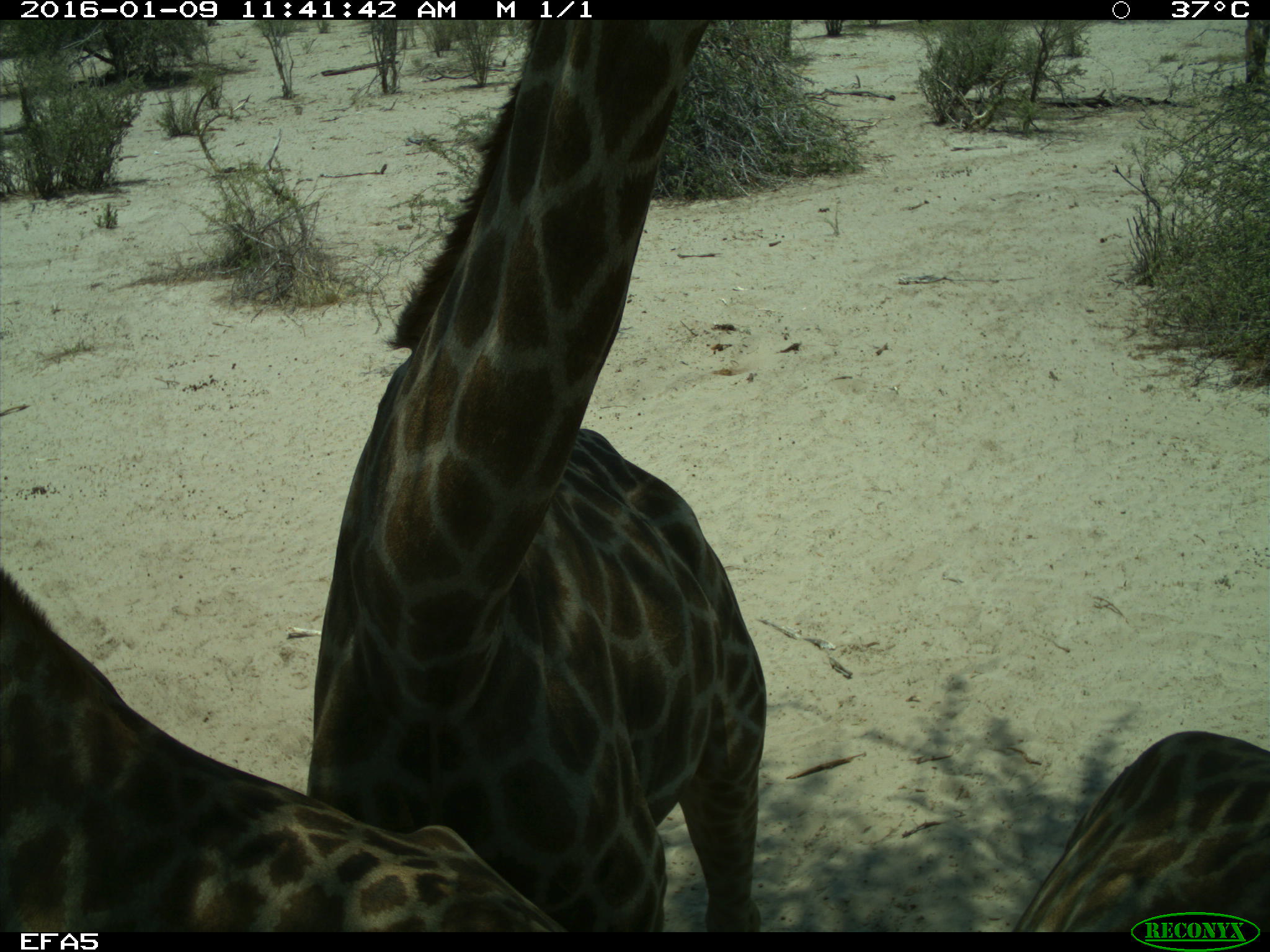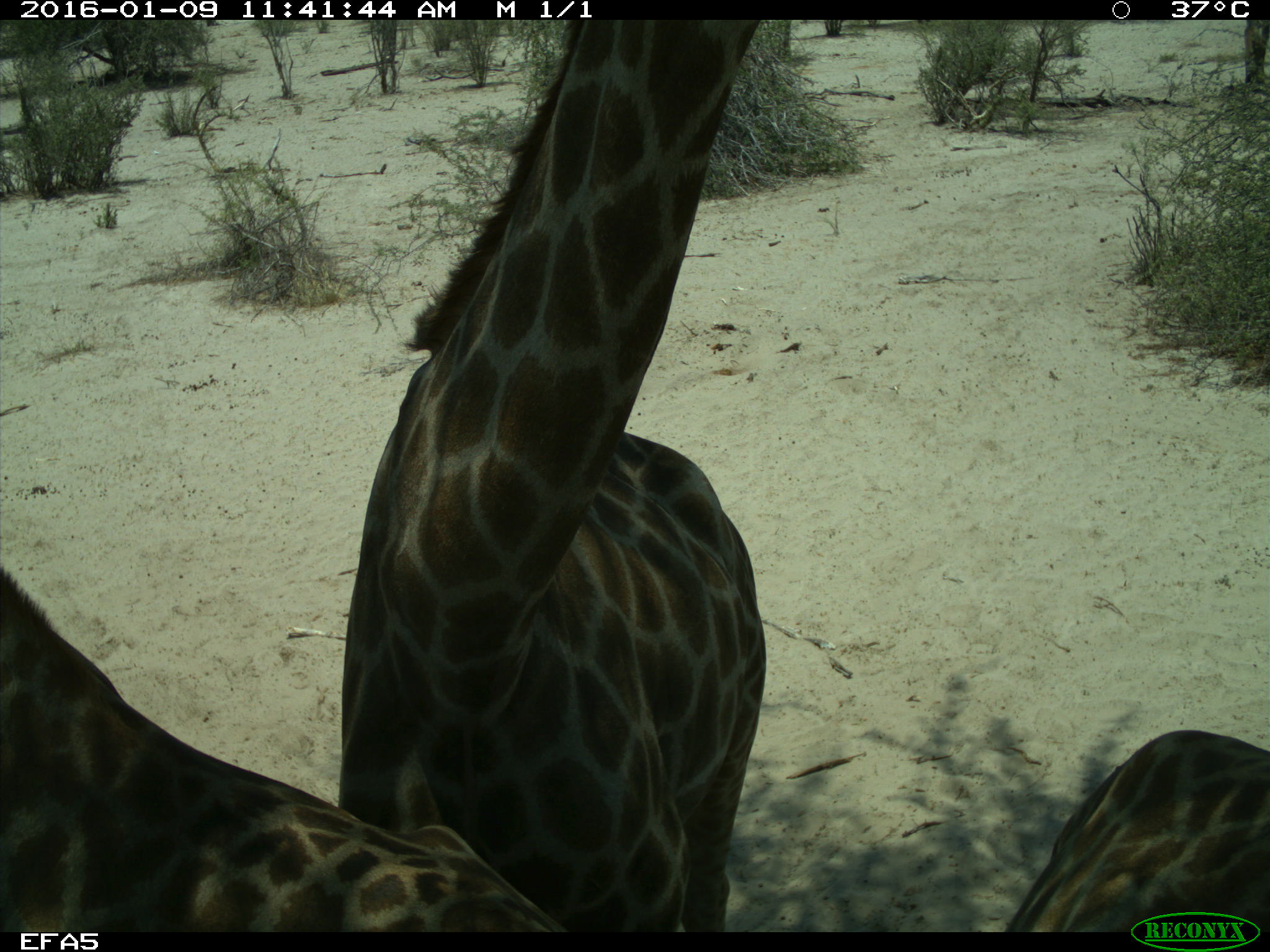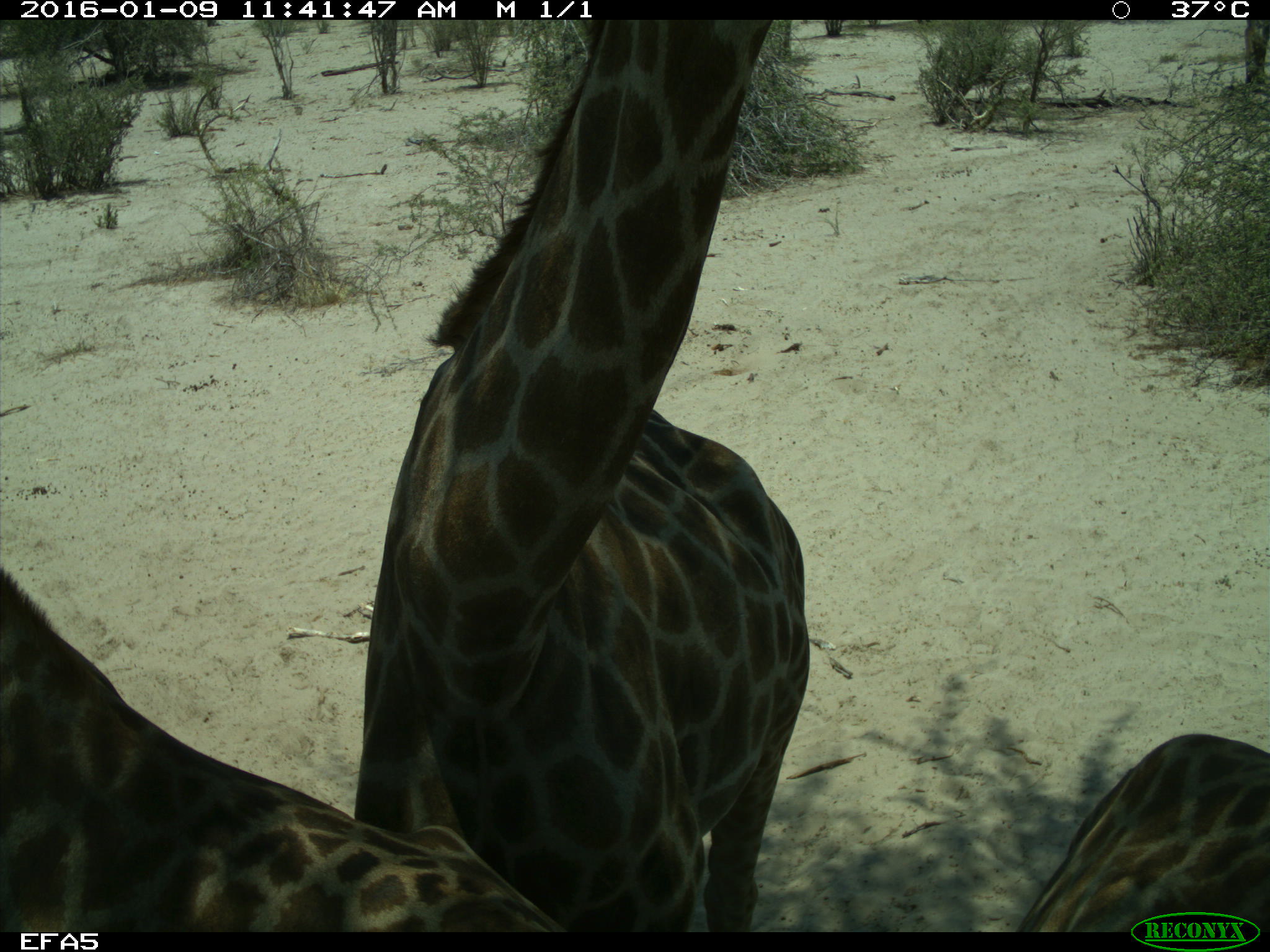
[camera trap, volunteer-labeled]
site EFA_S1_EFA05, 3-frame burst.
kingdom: Animalia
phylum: Chordata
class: Mammalia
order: Artiodactyla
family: Giraffidae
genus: Giraffa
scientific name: Giraffa camelopardalis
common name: giraffe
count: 1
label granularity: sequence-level